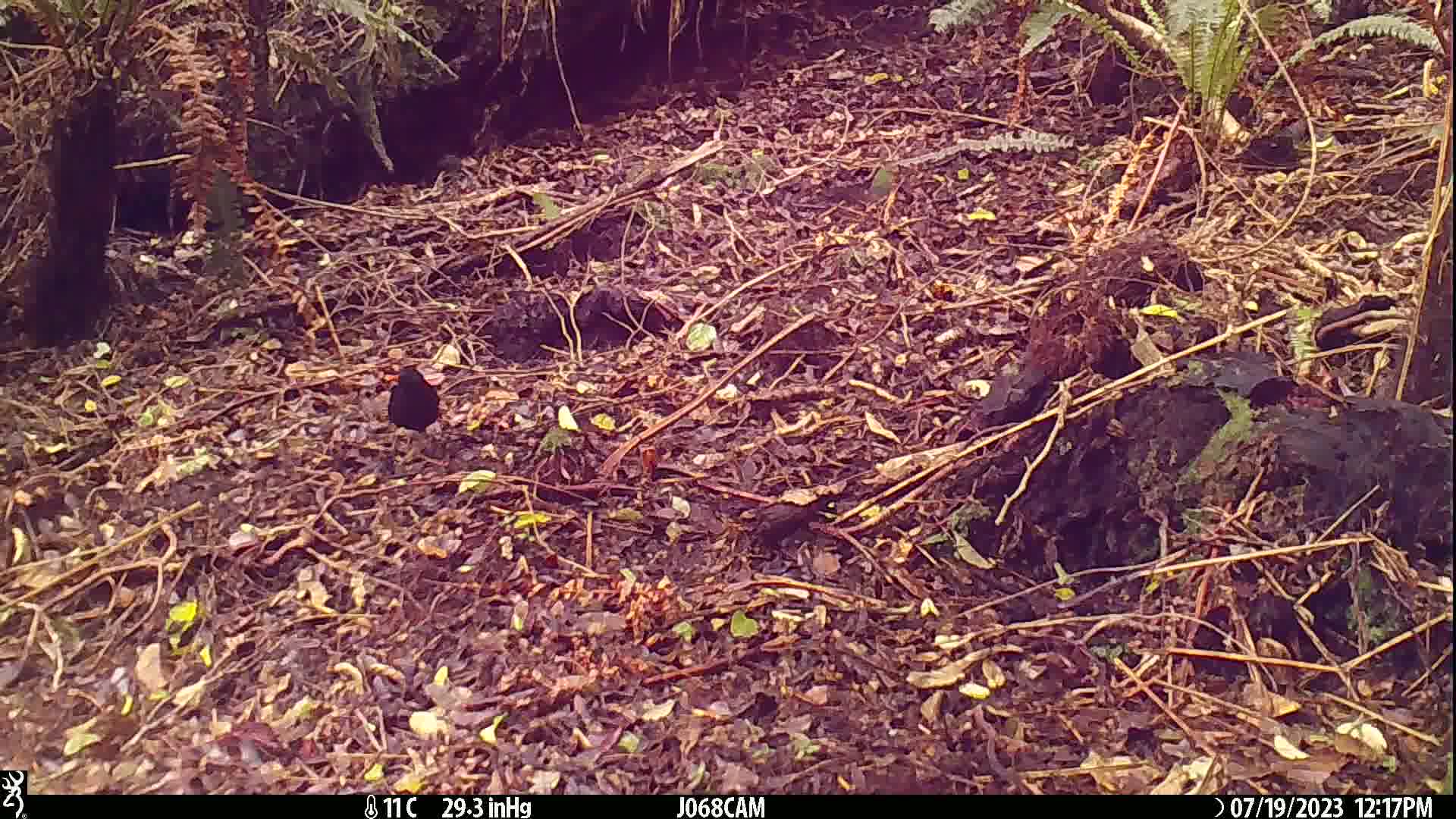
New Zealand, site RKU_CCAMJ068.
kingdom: Animalia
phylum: Chordata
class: Aves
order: Passeriformes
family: Turdidae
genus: Turdus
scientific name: Turdus merula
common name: eurasian blackbird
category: blackbird